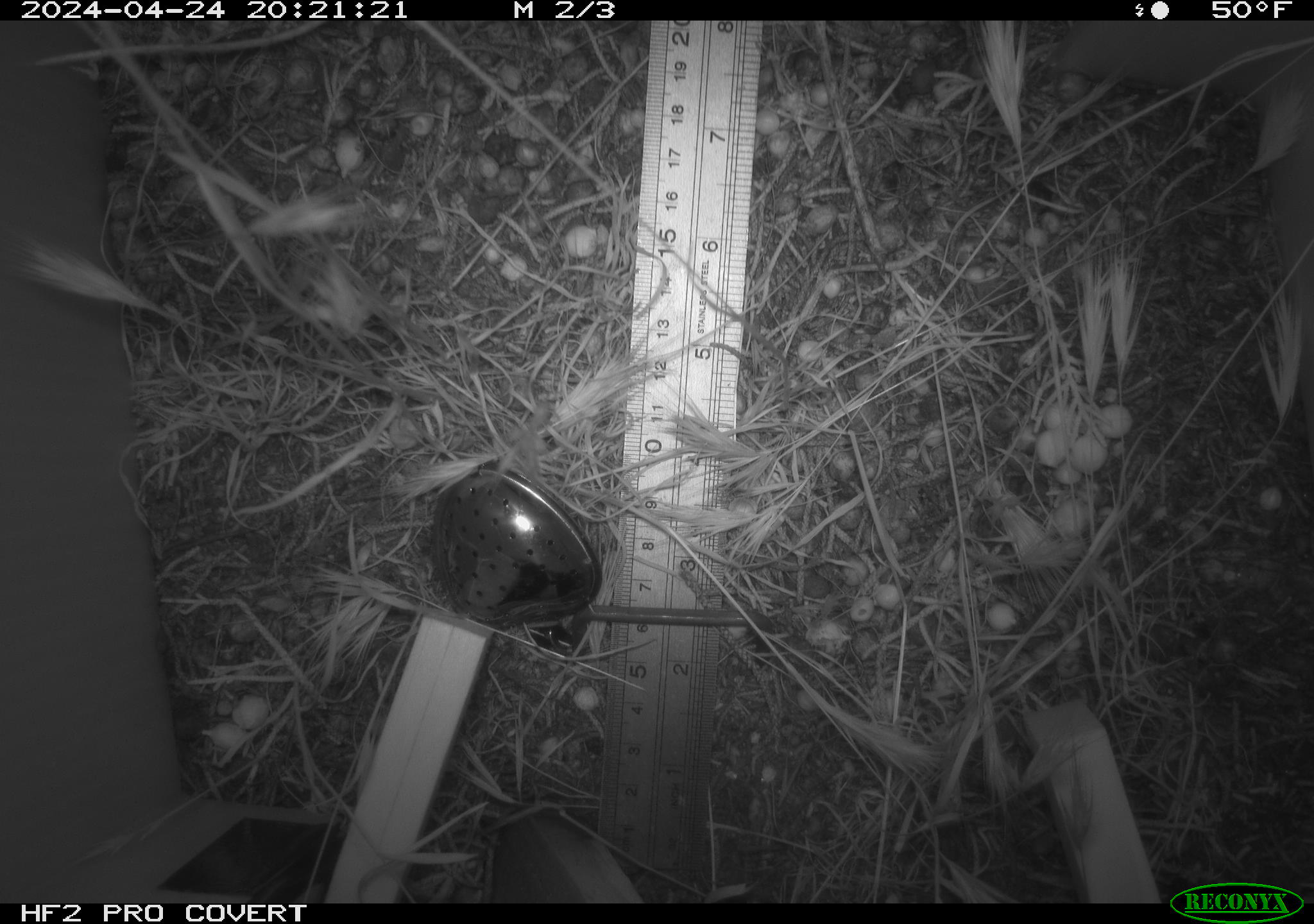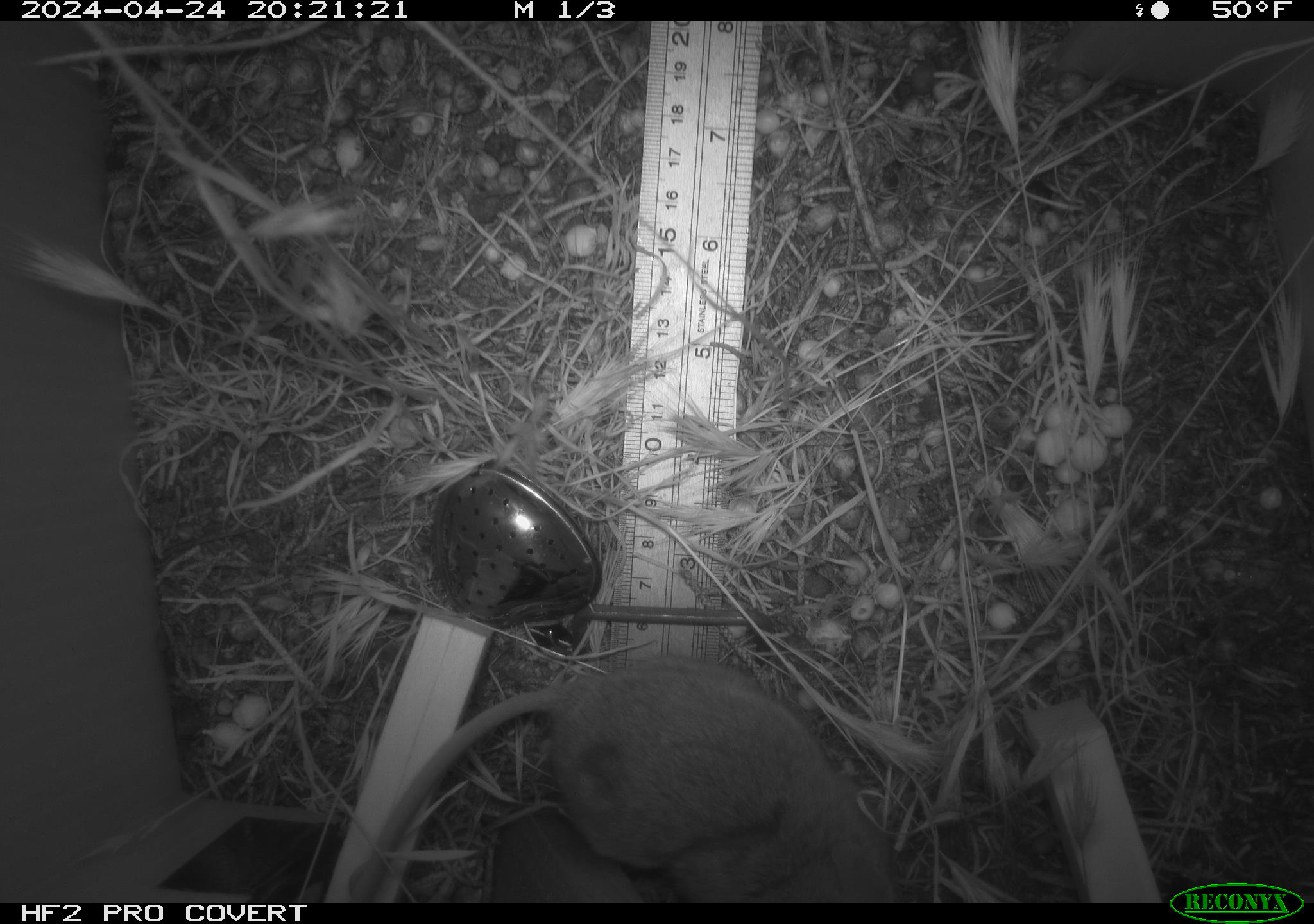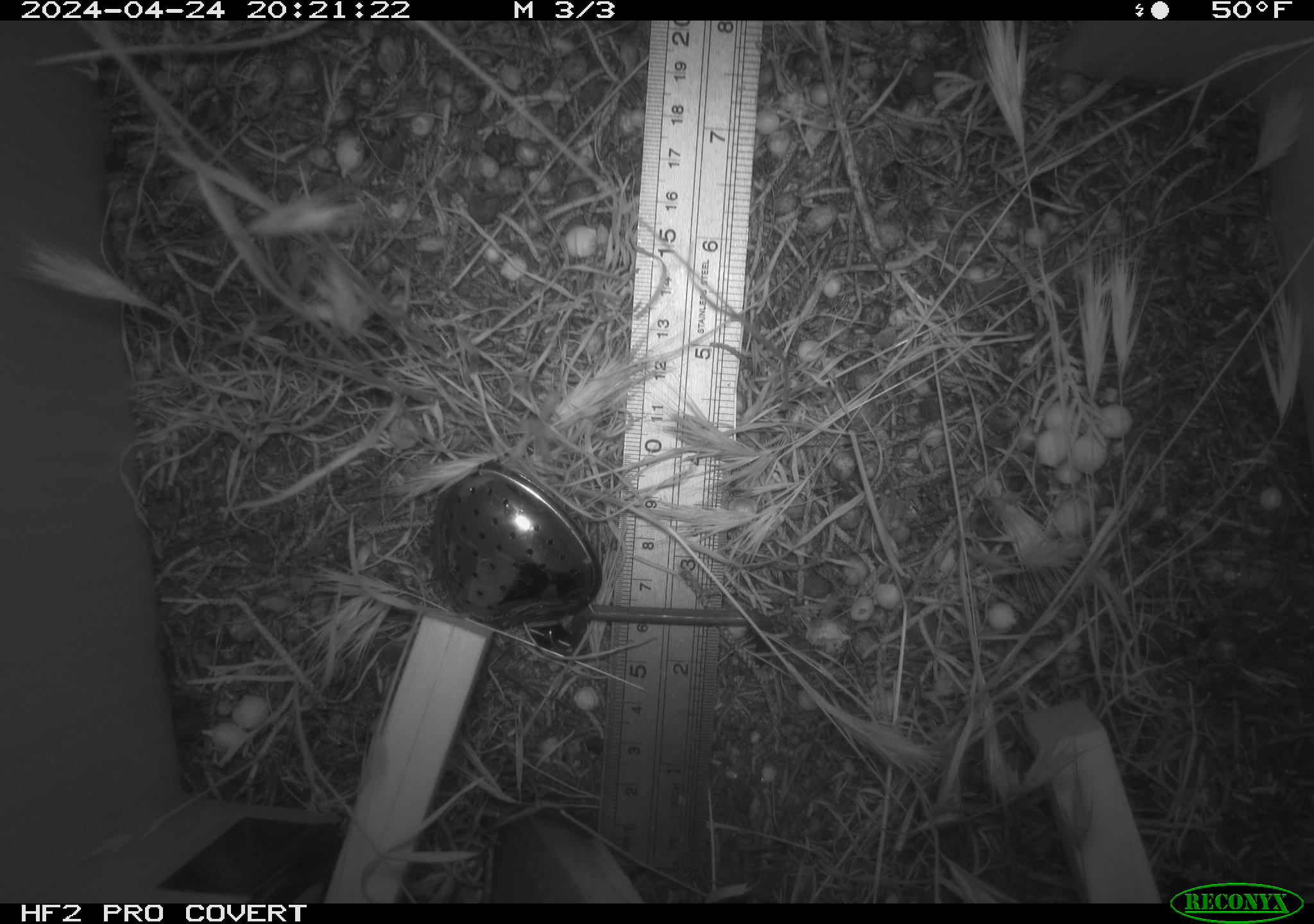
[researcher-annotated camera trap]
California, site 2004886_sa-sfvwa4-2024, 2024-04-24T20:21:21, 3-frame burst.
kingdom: Animalia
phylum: Chordata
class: Mammalia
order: Rodentia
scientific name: Rodentia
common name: mouse species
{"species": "mouse species (Rodentia)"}